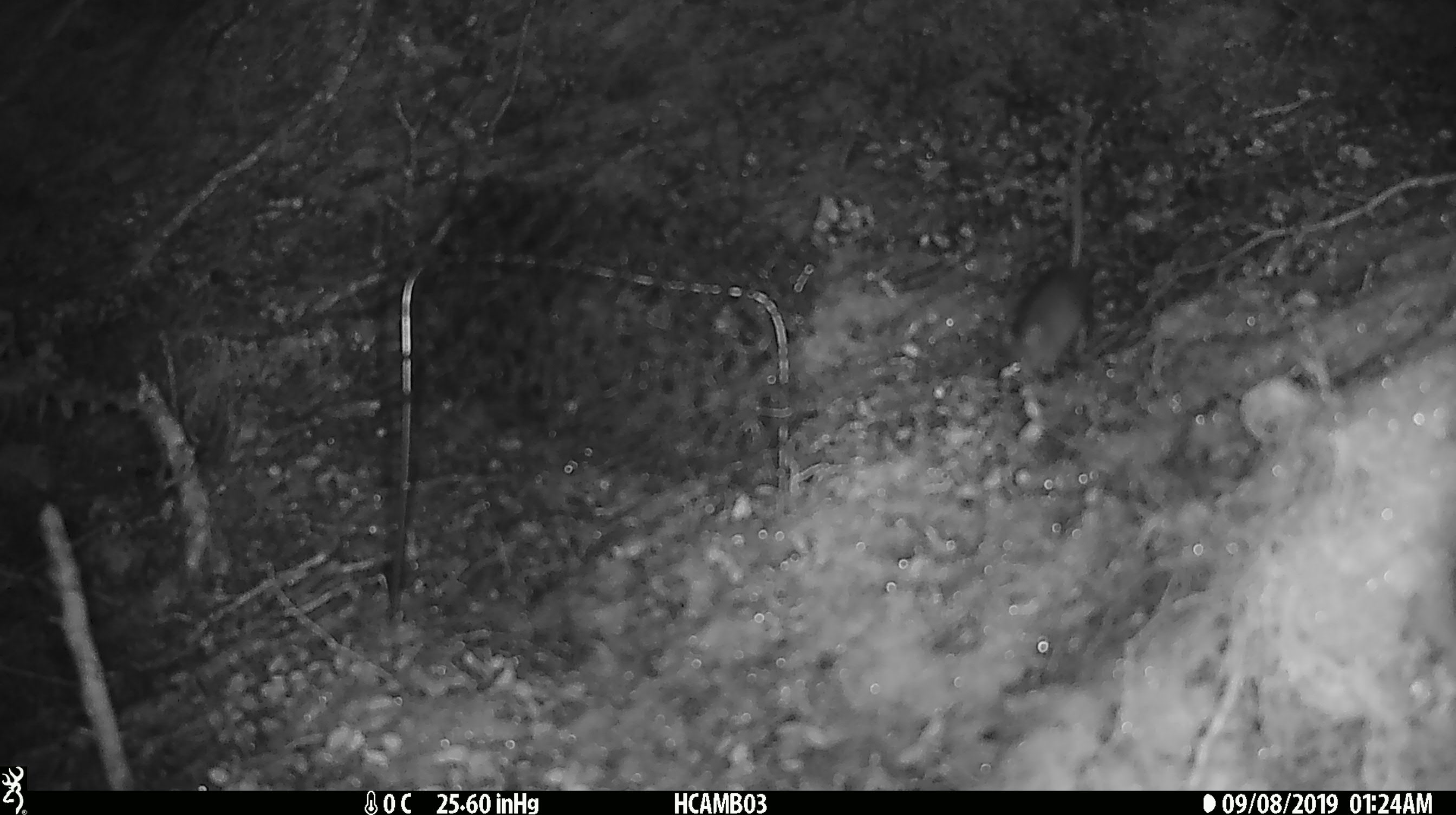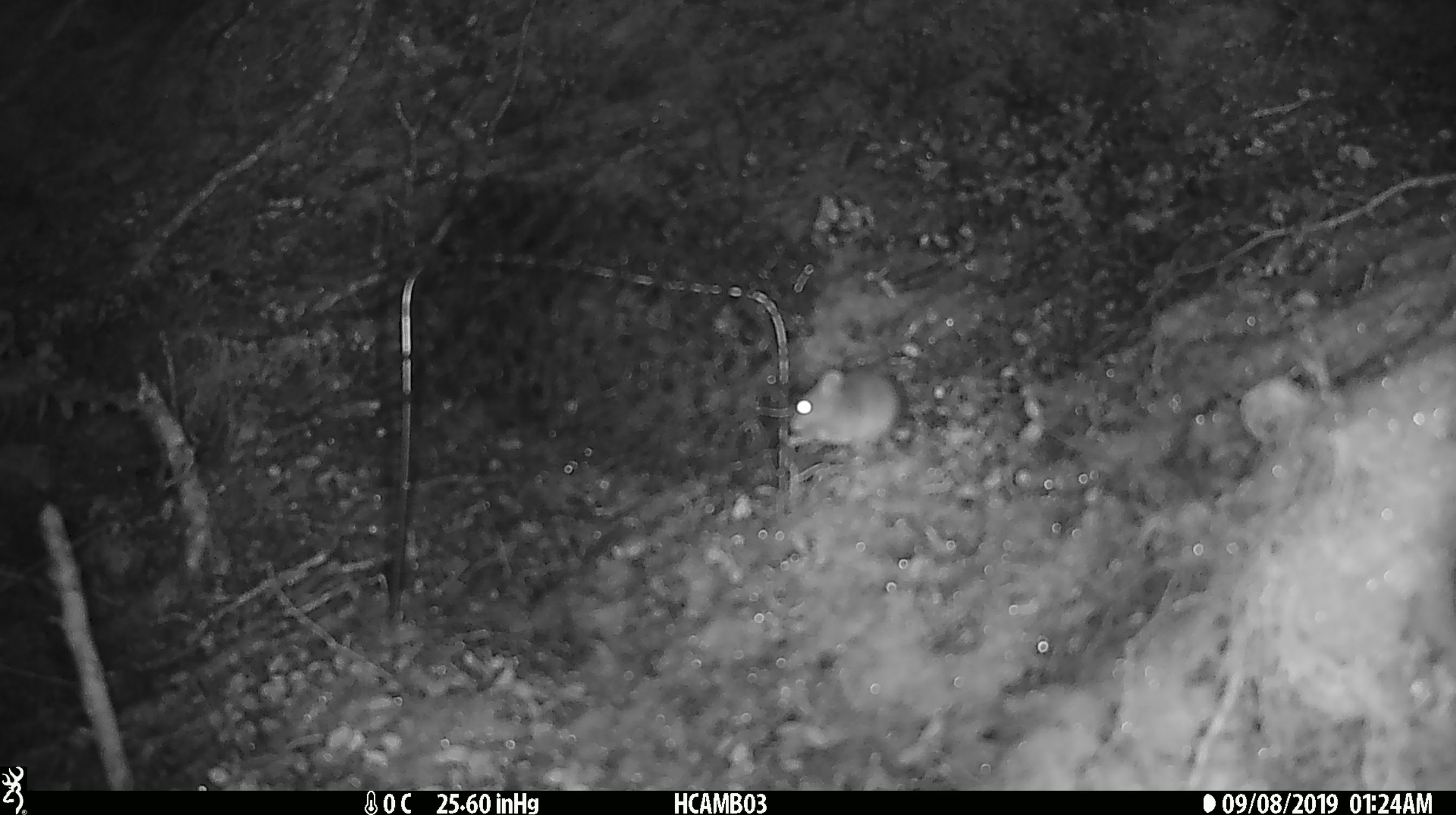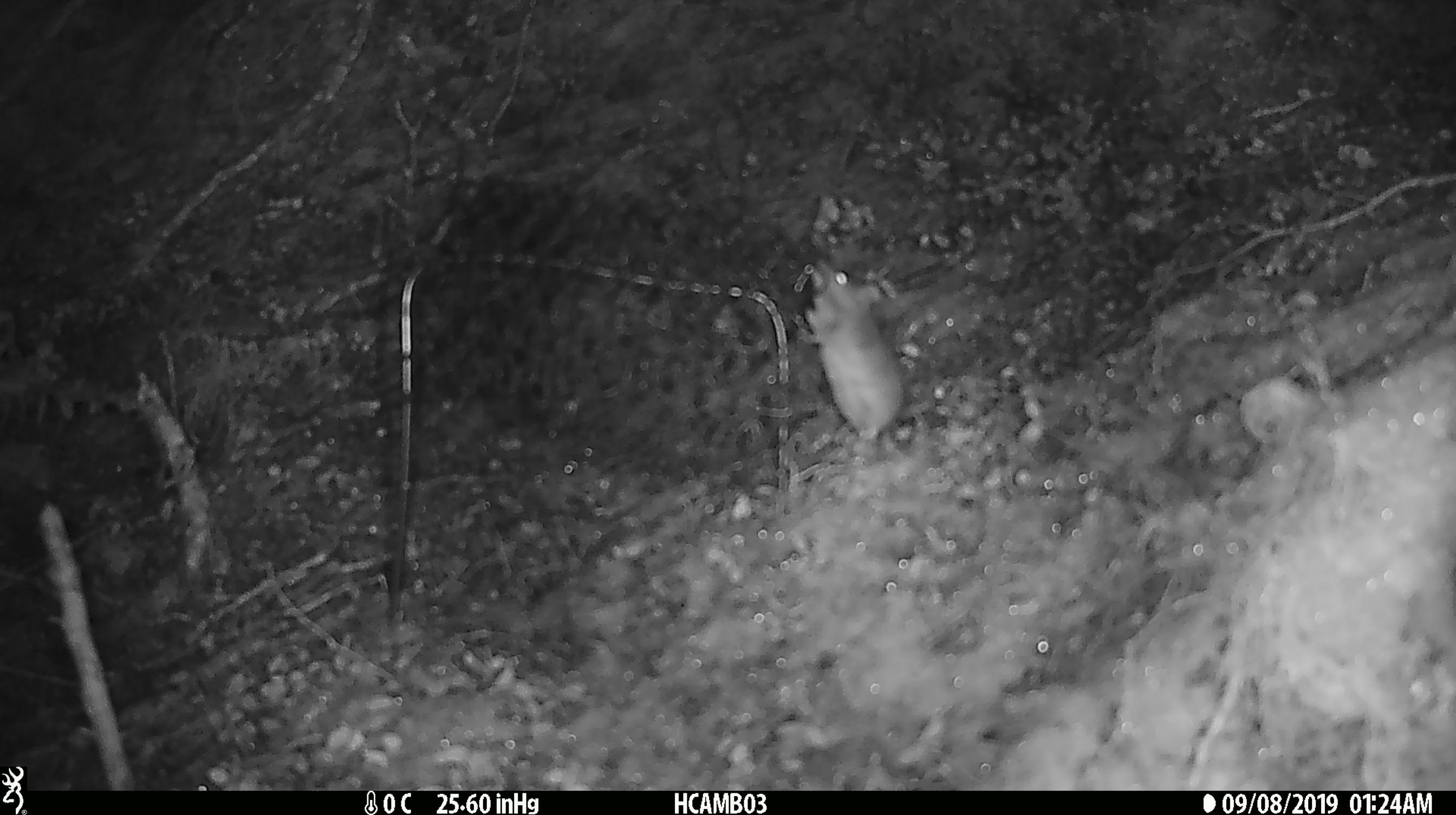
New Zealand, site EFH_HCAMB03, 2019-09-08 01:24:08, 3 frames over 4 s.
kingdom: Animalia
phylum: Chordata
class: Mammalia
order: Rodentia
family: Muridae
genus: Mus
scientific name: Mus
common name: mouse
Mouse (Mus).